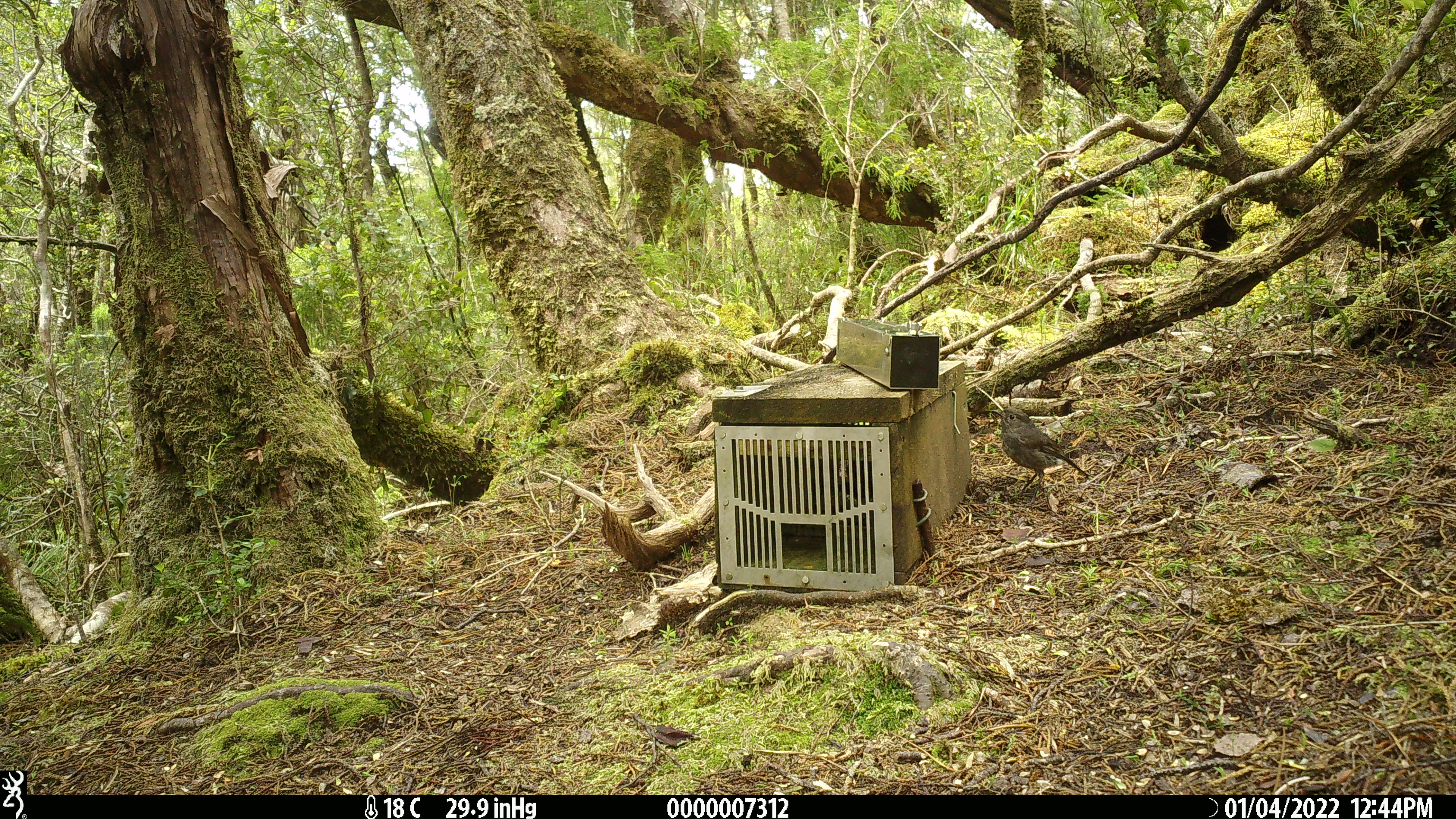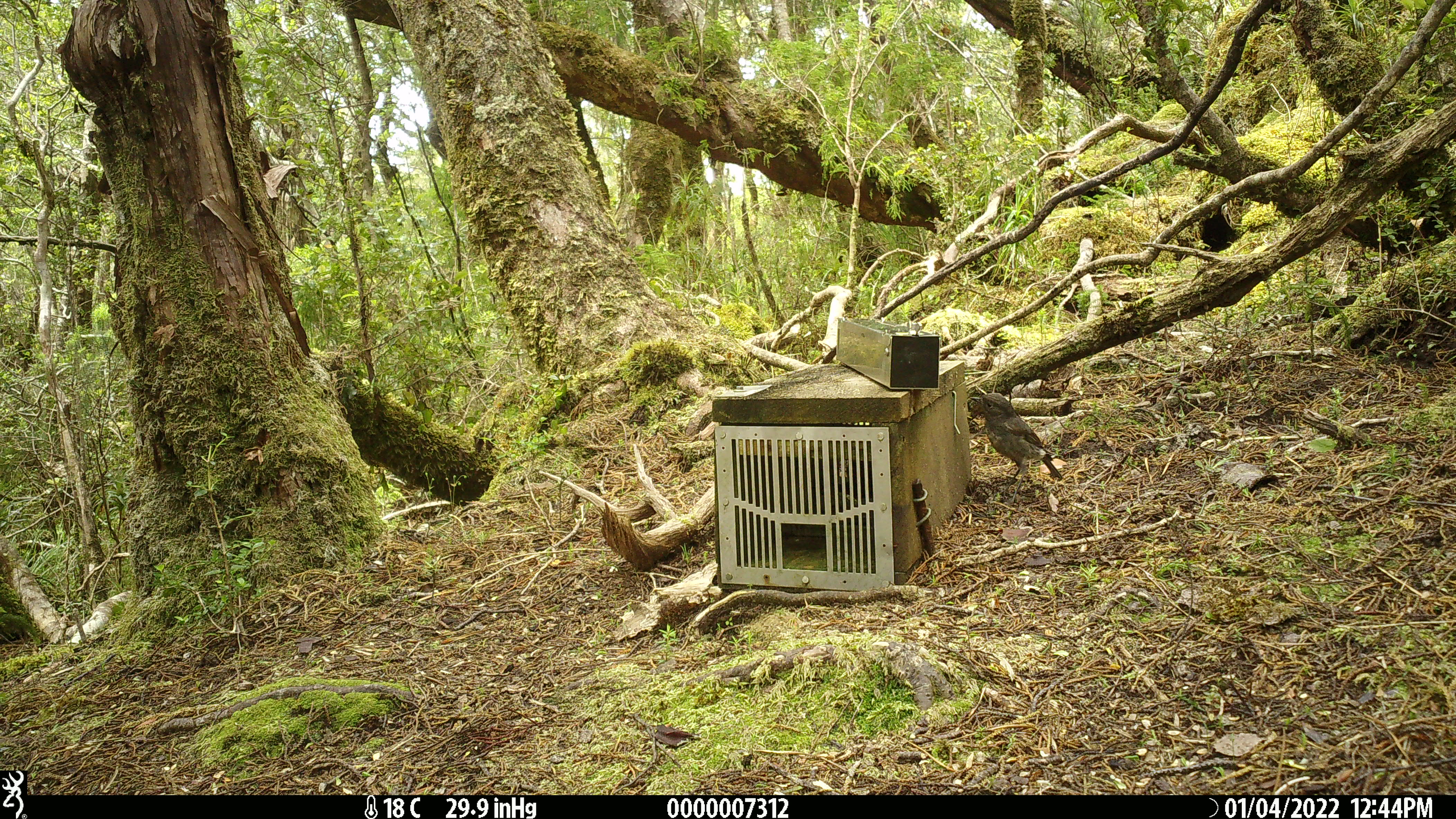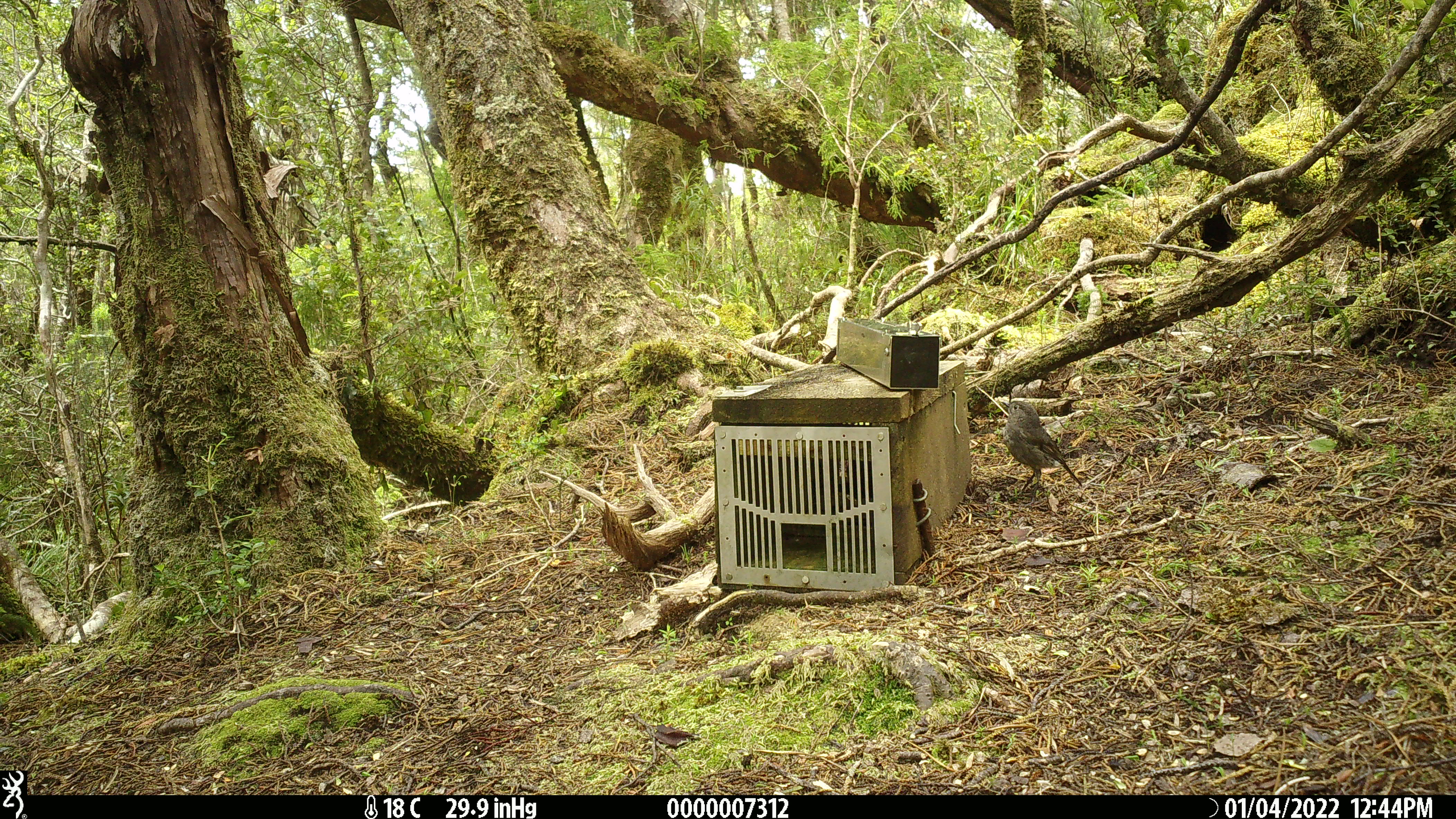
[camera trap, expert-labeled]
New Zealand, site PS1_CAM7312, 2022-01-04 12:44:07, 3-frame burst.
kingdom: Animalia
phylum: Chordata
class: Aves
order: Passeriformes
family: Petroicidae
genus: Petroica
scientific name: Petroica australis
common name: new zealand robin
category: robin